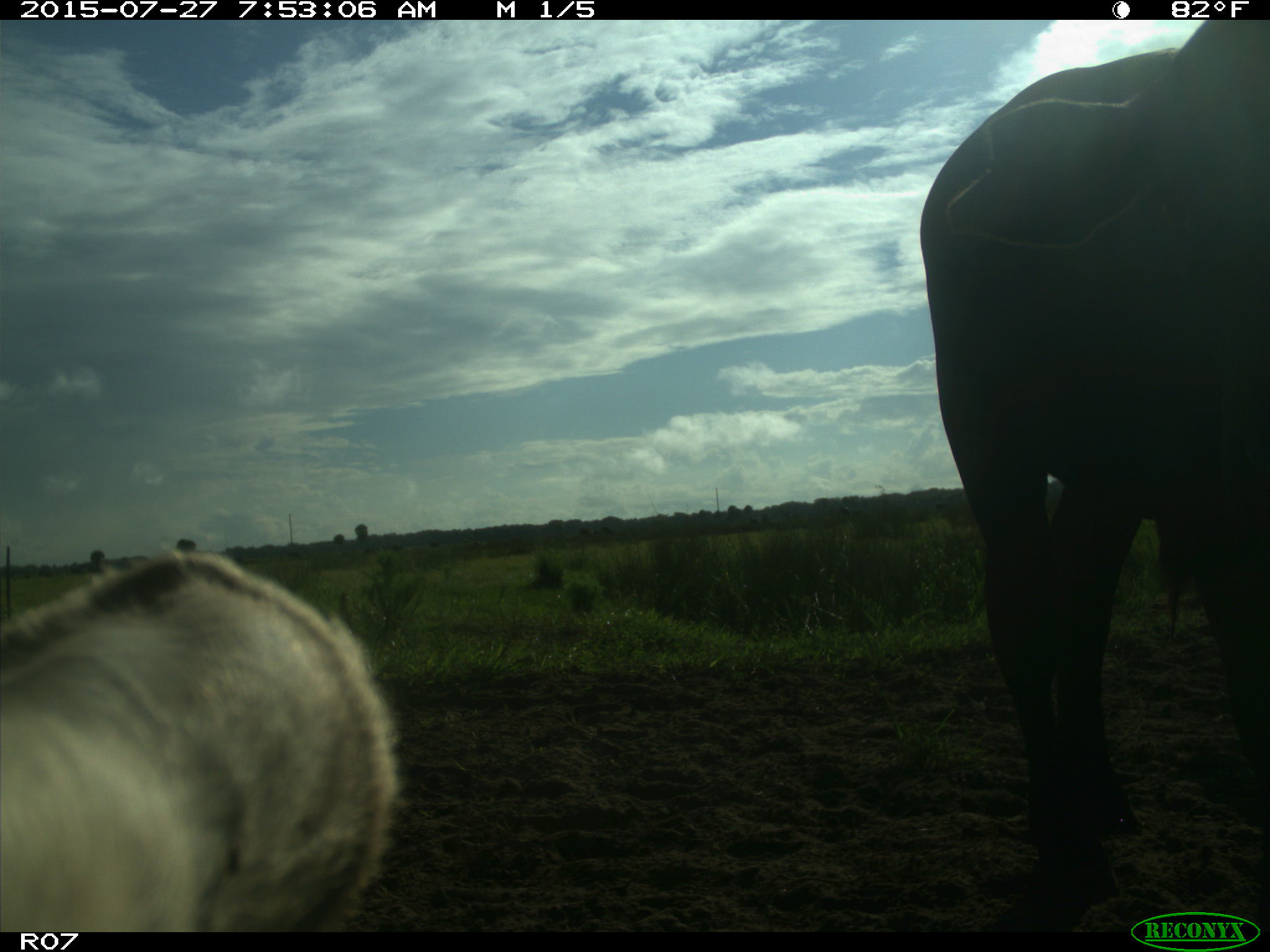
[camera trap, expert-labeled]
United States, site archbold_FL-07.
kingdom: Animalia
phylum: Chordata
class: Mammalia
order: Artiodactyla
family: Bovidae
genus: Bos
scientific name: Bos taurus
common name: domestic cow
Bos taurus (domestic cow).